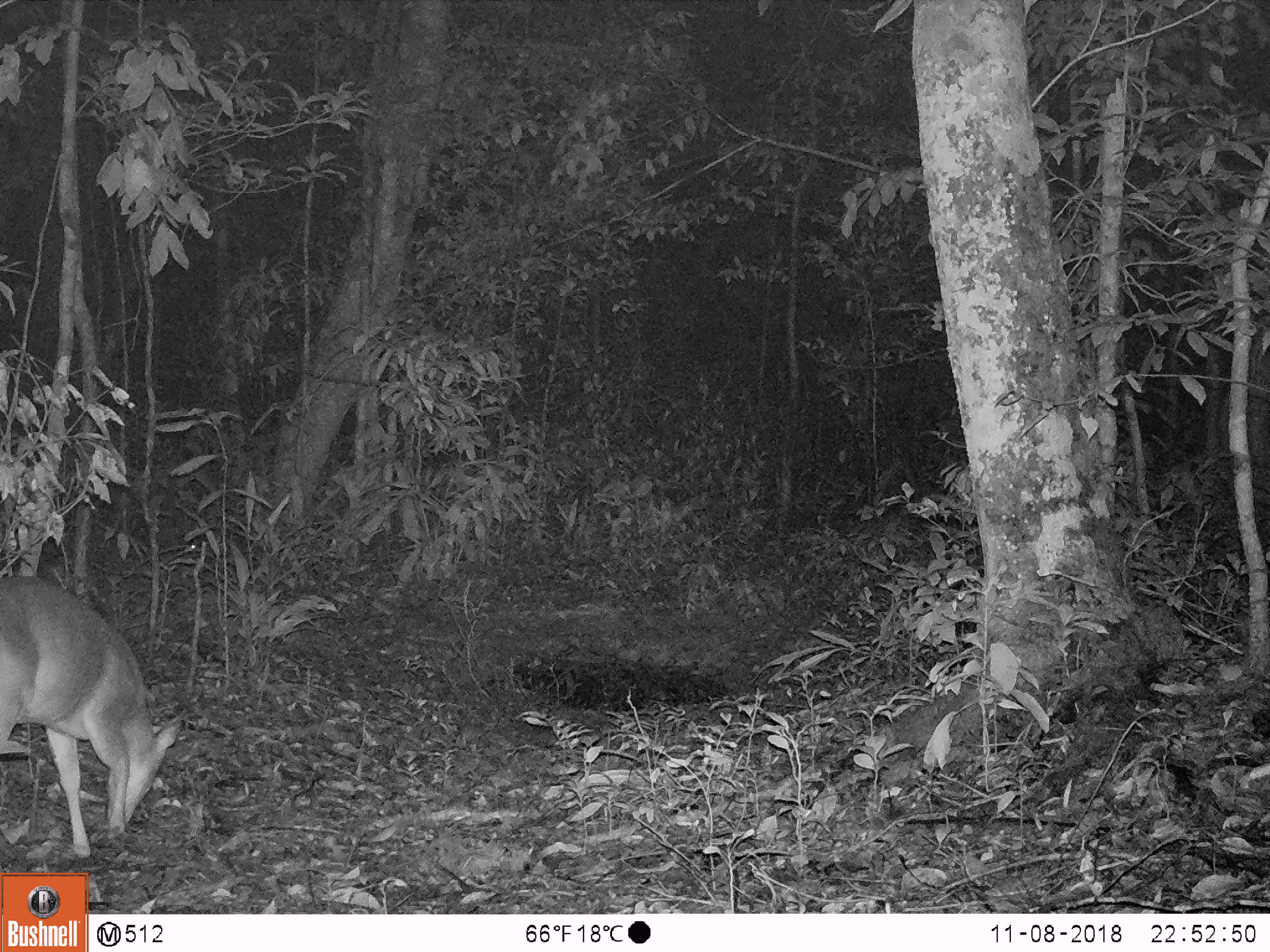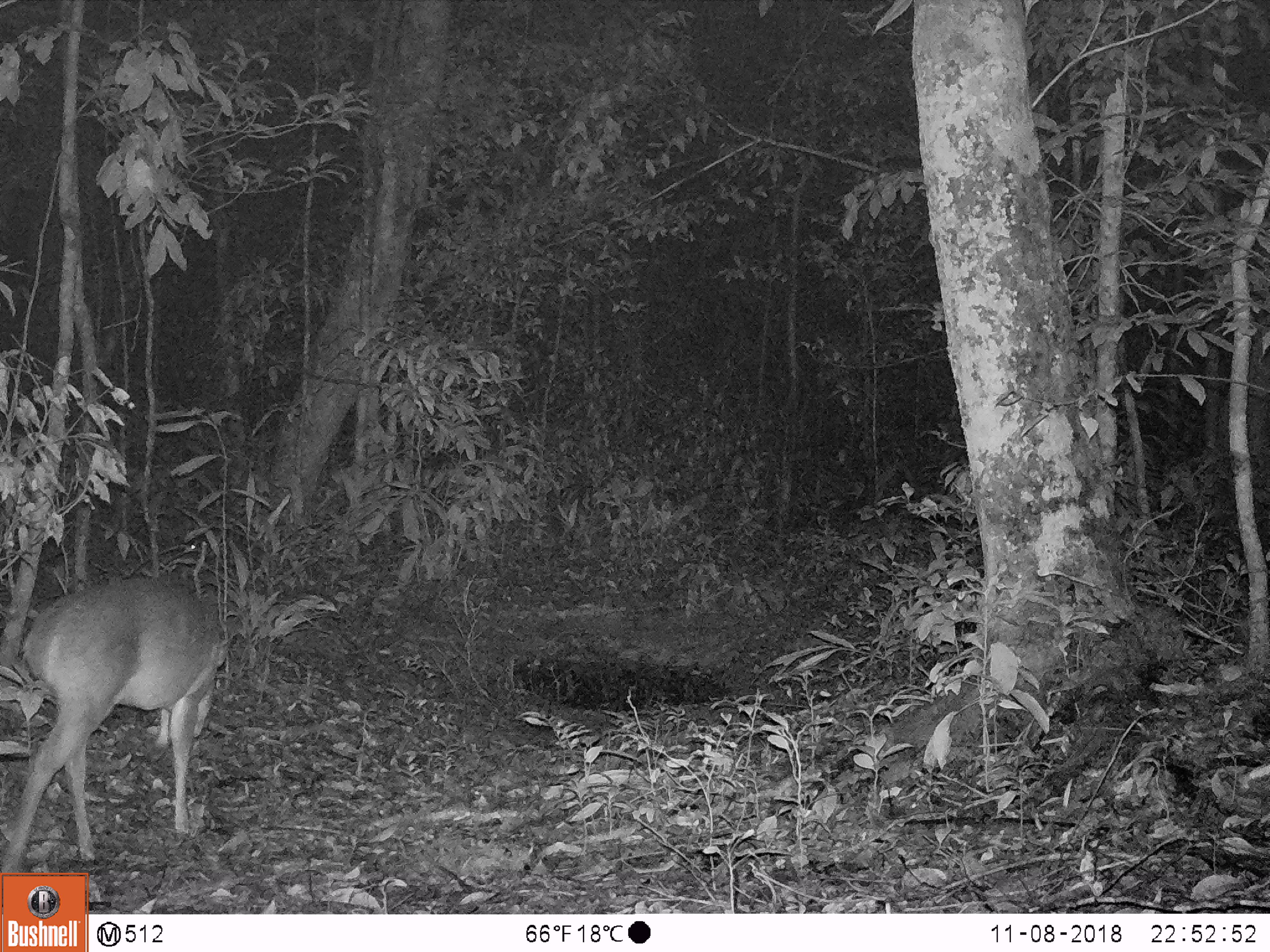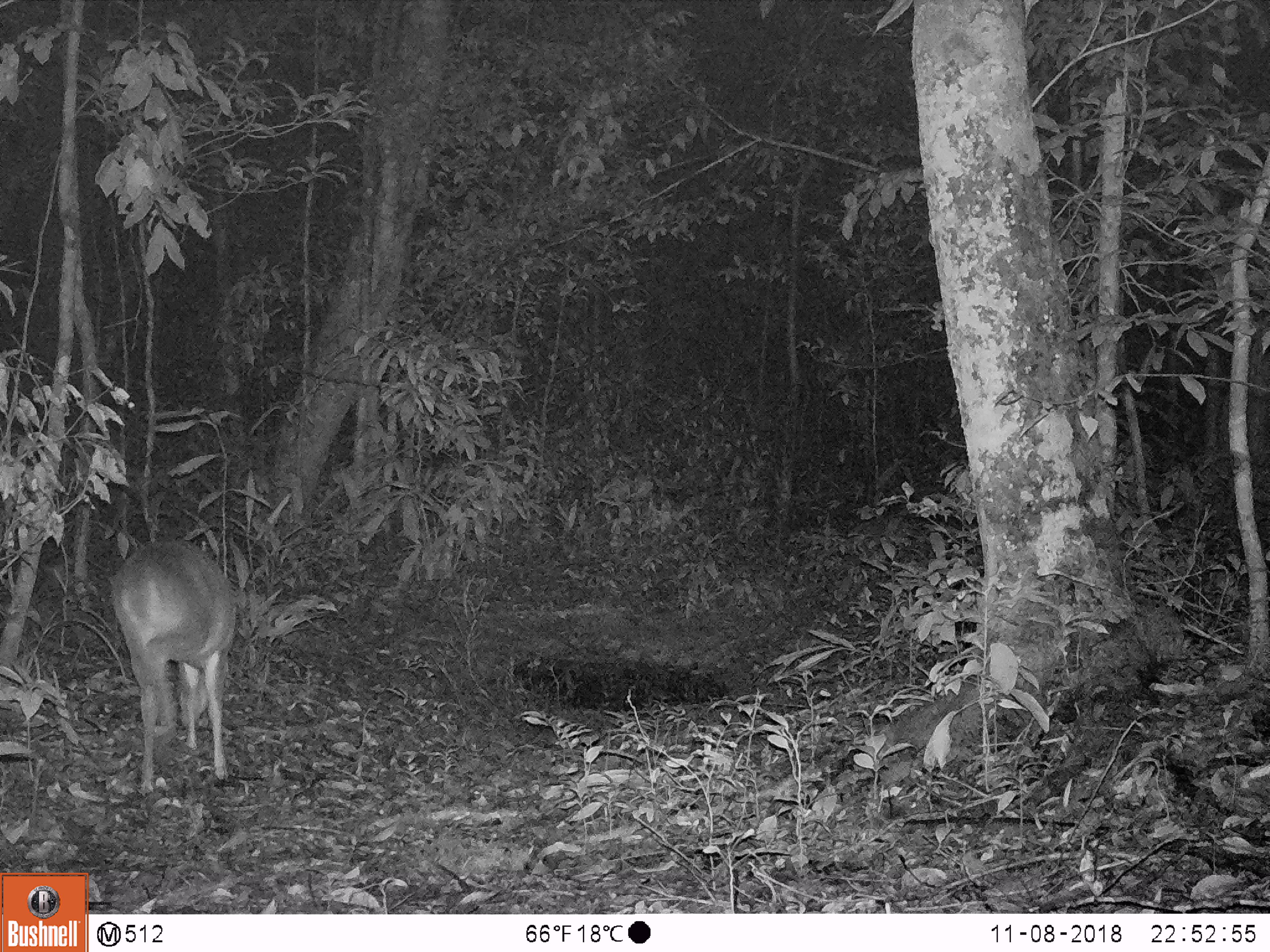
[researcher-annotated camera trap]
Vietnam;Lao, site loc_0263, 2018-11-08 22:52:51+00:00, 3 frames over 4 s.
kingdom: Animalia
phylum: Chordata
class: Mammalia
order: Artiodactyla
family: Cervidae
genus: Muntiacus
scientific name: Muntiacus vuquangensis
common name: large-antlered muntjac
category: large antlered muntjac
Large antlered muntjac (large-antlered muntjac) (Muntiacus vuquangensis). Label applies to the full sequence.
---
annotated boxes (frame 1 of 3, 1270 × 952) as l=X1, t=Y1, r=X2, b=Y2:
large antlered muntjac: l=0, t=576, r=186, b=857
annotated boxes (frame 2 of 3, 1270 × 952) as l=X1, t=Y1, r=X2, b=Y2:
large antlered muntjac: l=0, t=577, r=231, b=871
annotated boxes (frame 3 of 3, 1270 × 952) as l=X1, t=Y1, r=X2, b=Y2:
large antlered muntjac: l=110, t=539, r=237, b=791